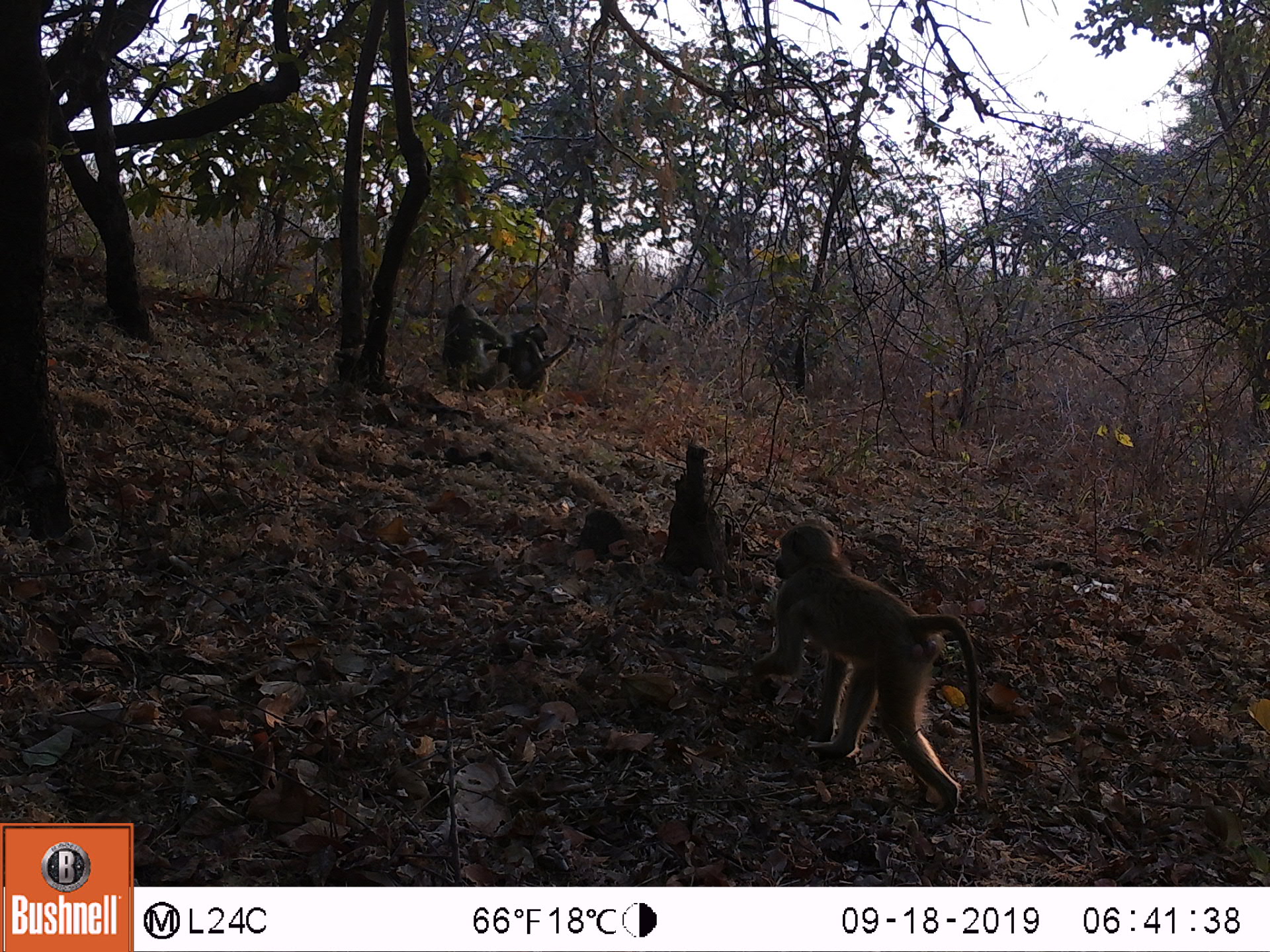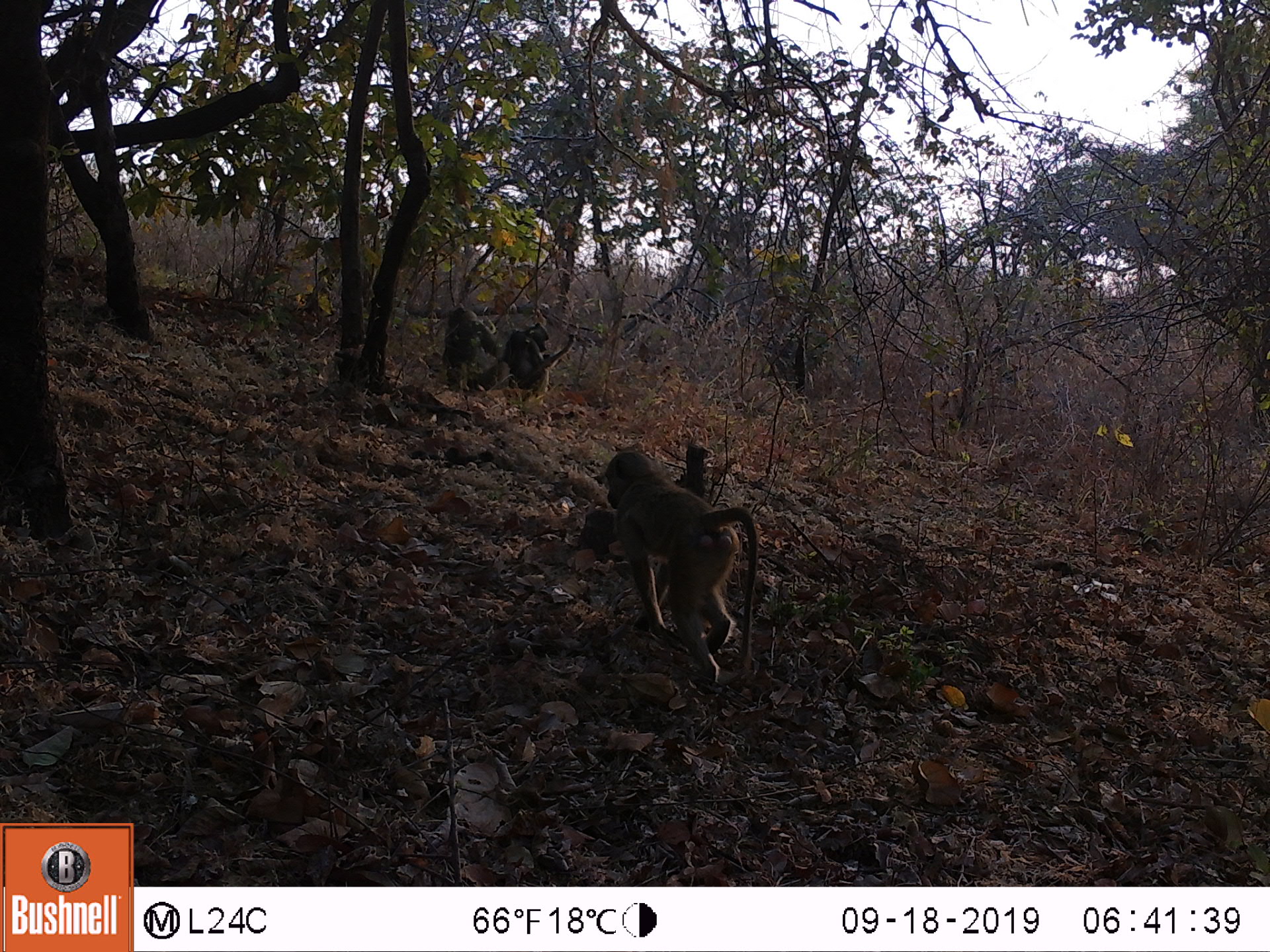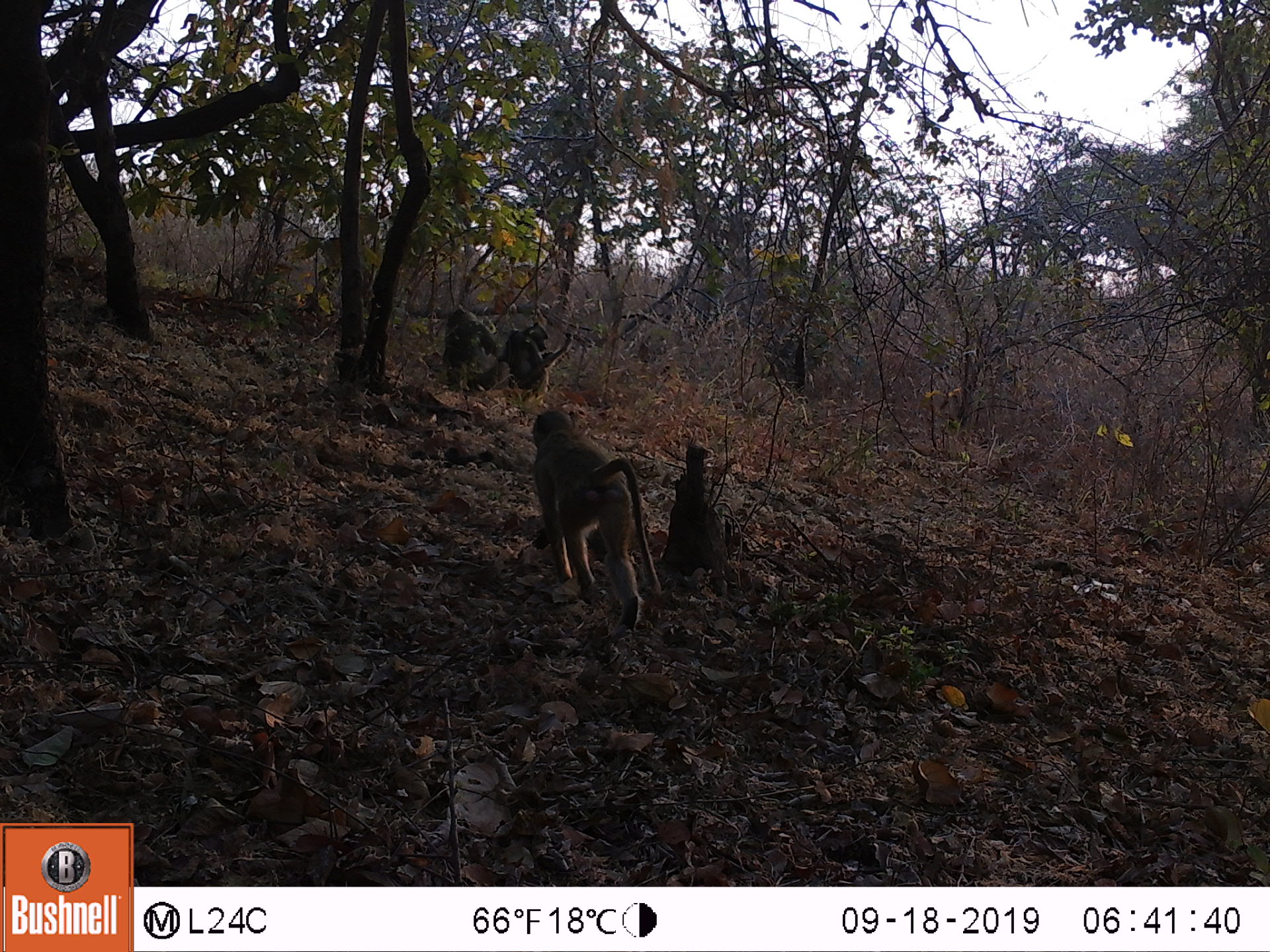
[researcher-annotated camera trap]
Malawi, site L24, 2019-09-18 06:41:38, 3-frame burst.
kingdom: Animalia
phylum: Chordata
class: Mammalia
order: Primates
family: Cercopithecidae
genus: Papio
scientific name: Papio cynocephalus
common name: yellow baboon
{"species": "yellow baboon (Papio cynocephalus)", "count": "3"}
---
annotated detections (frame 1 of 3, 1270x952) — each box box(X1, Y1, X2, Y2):
yellow baboon: box(750, 522, 985, 818); box(437, 293, 502, 401); box(504, 320, 577, 416)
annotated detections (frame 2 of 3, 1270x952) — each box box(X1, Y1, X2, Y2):
yellow baboon: box(604, 443, 764, 693); box(435, 300, 504, 394); box(502, 313, 561, 406)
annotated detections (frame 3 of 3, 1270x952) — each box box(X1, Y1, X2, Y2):
yellow baboon: box(524, 412, 663, 626); box(497, 314, 561, 407); box(433, 304, 494, 395)